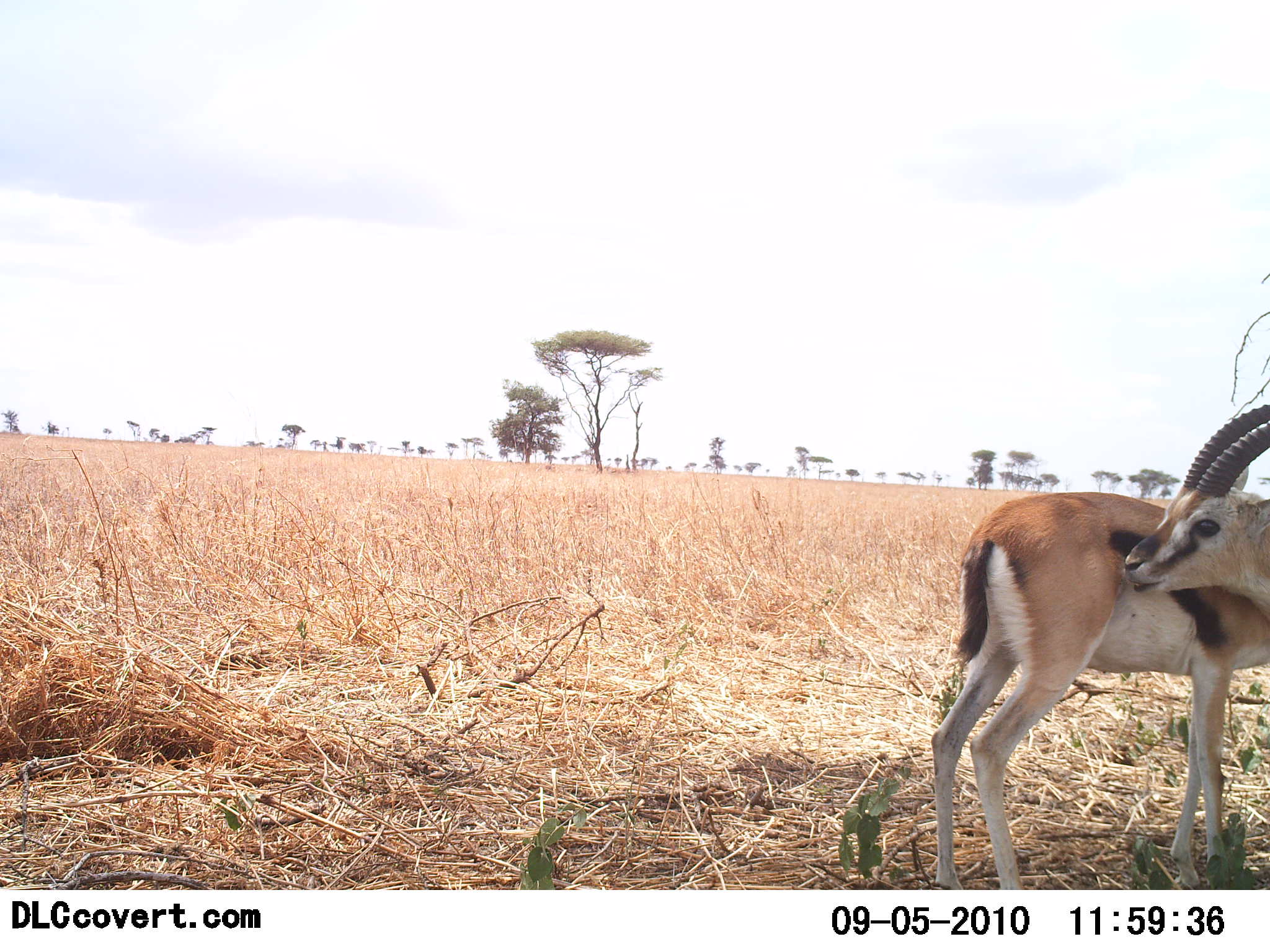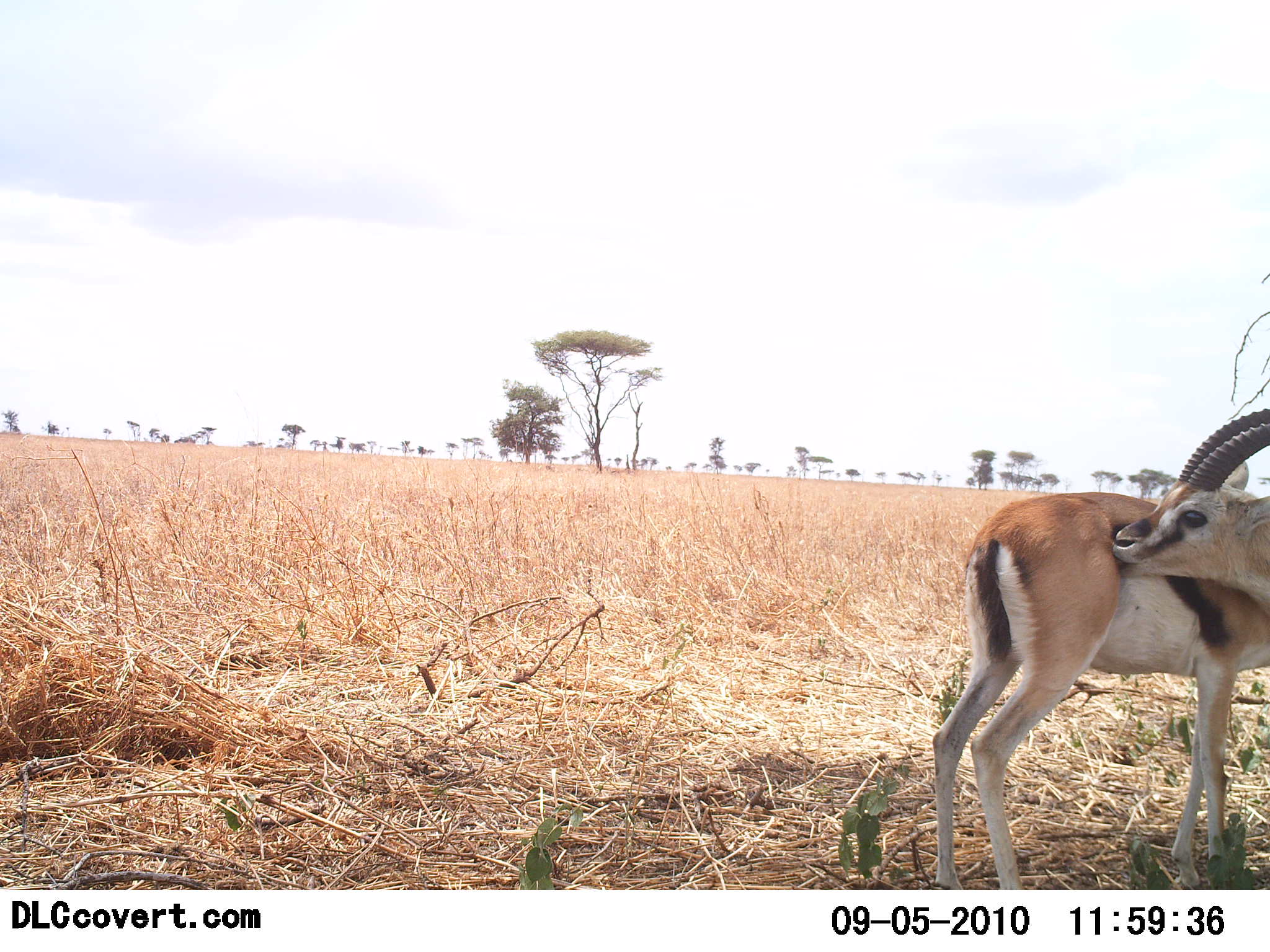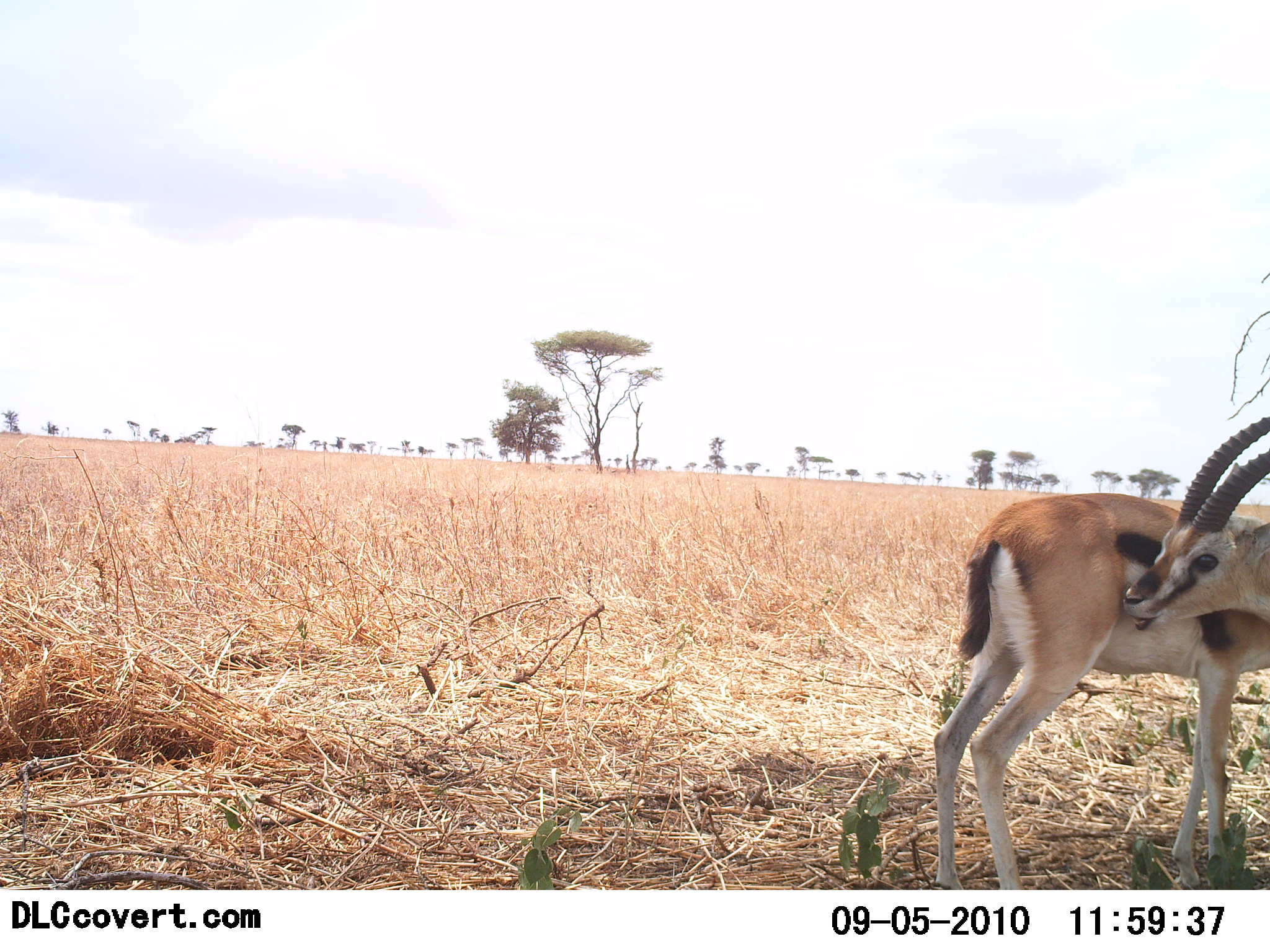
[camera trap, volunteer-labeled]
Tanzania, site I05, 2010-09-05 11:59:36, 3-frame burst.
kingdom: Animalia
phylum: Chordata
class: Mammalia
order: Artiodactyla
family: Bovidae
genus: Eudorcas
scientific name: Eudorcas thomsonii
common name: thomson's gazelle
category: gazellethomsons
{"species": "gazellethomsons (thomson's gazelle) (Eudorcas thomsonii)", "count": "1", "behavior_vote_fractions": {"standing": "80%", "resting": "7%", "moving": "0%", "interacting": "20%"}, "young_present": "0%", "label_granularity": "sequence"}